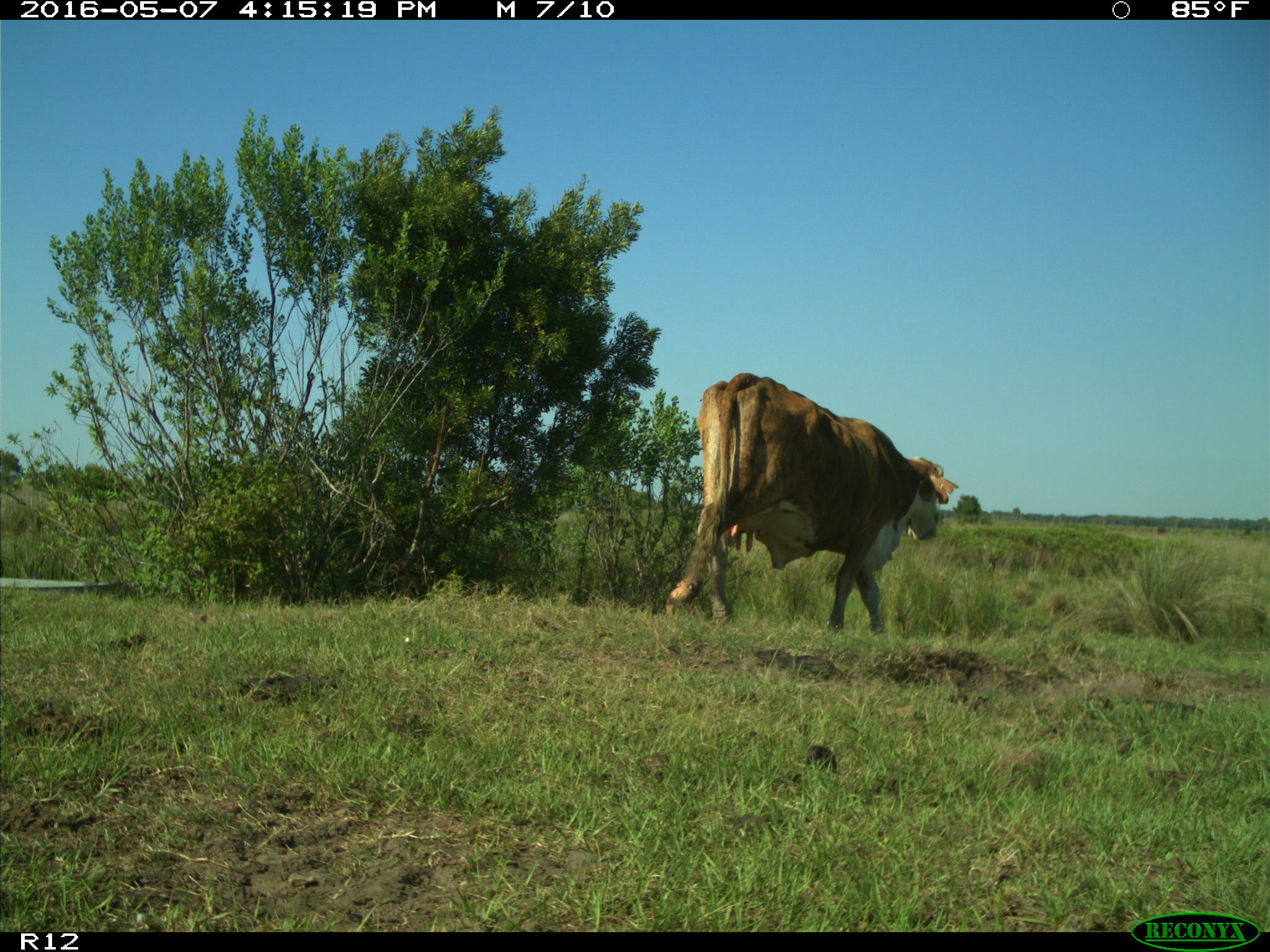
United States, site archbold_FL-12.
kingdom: Animalia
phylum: Chordata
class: Mammalia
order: Artiodactyla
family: Bovidae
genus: Bos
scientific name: Bos taurus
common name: domestic cow